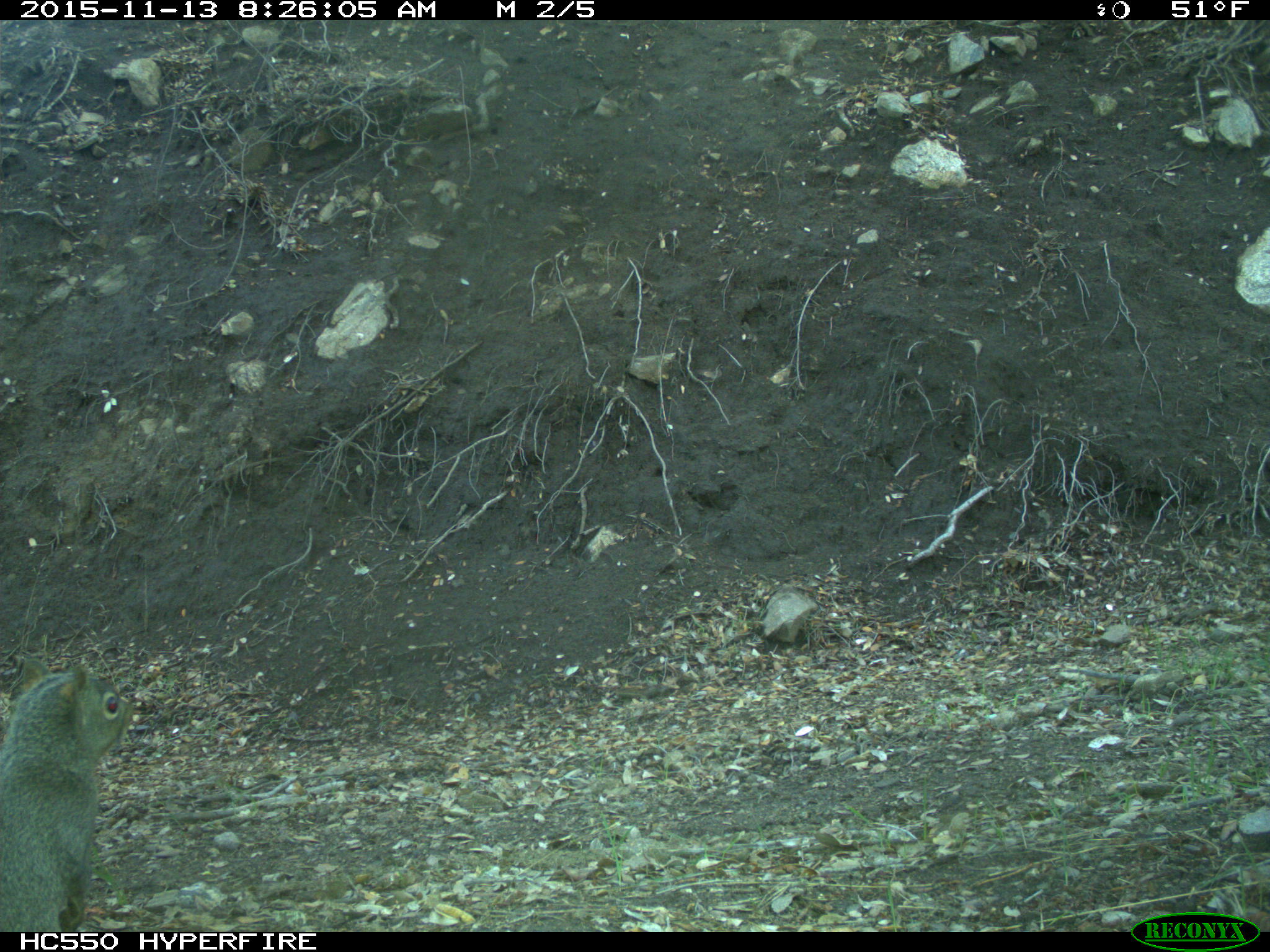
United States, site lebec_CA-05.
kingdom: Animalia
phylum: Chordata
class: Mammalia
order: Rodentia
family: Sciuridae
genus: Sciurus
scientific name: Sciurus carolinensis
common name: eastern gray squirrel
Sciurus carolinensis (eastern gray squirrel).